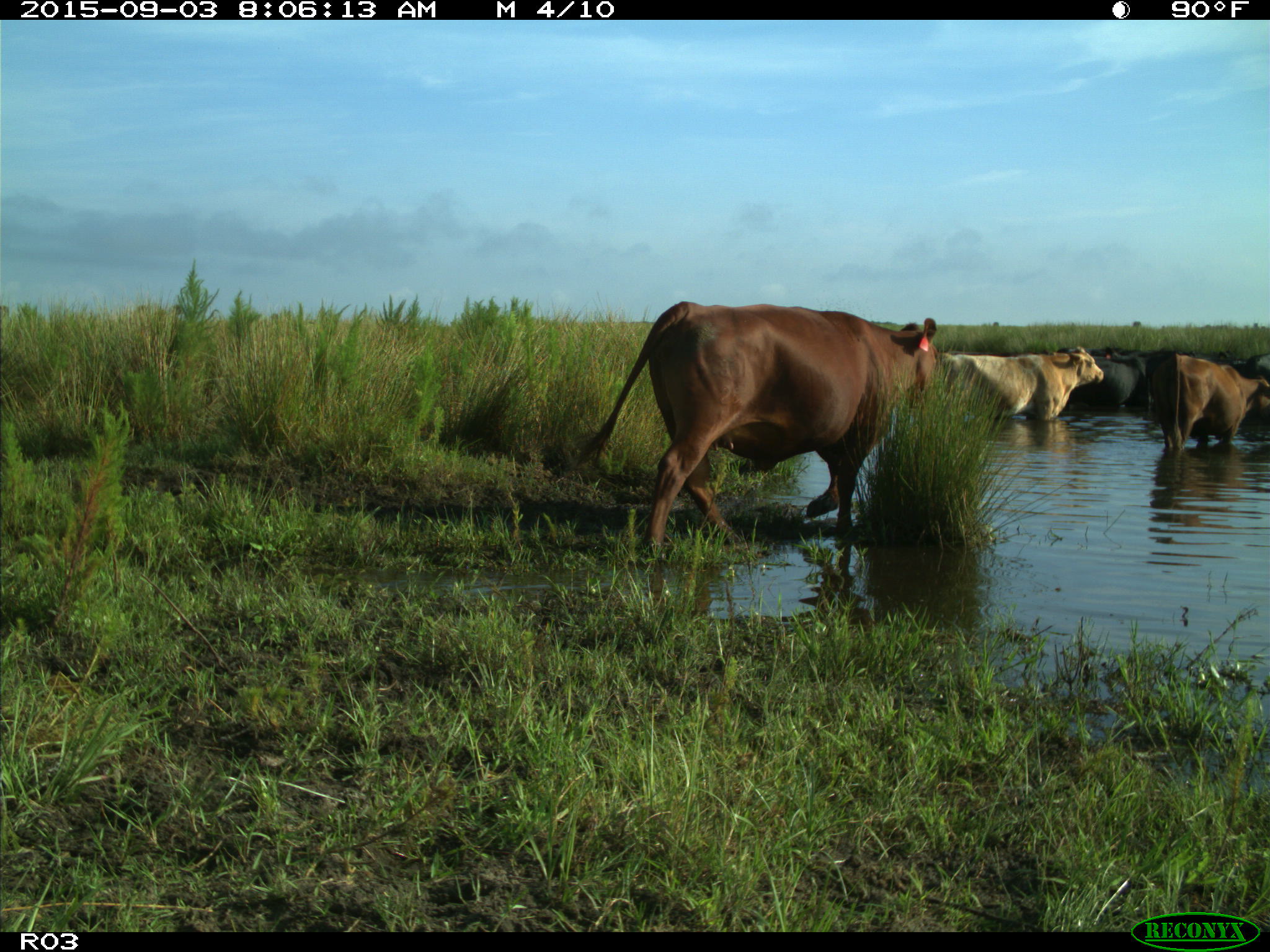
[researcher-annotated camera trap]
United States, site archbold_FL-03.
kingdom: Animalia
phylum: Chordata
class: Mammalia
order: Artiodactyla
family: Bovidae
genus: Bos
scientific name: Bos taurus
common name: domestic cow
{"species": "Bos taurus (domestic cow)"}